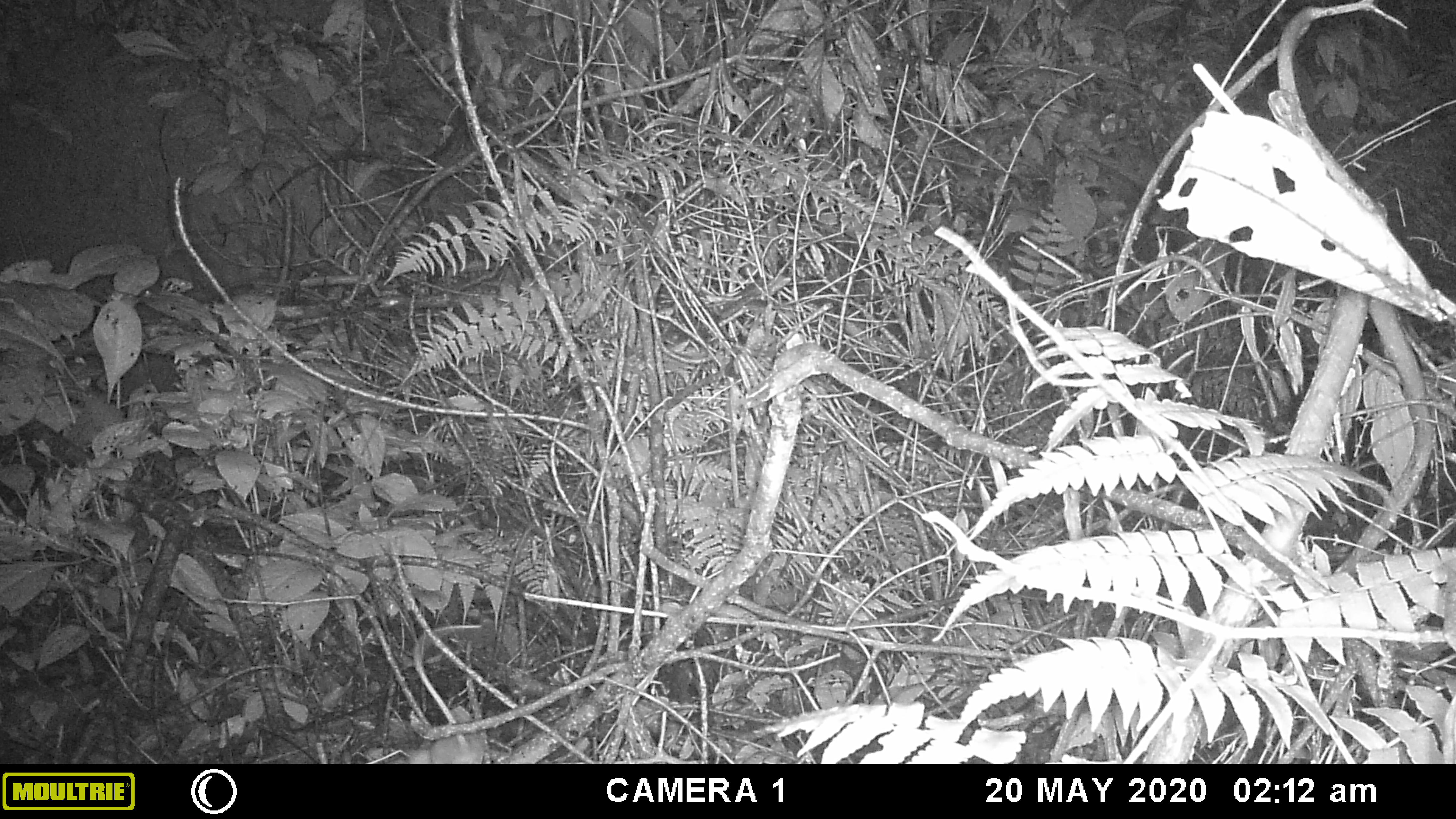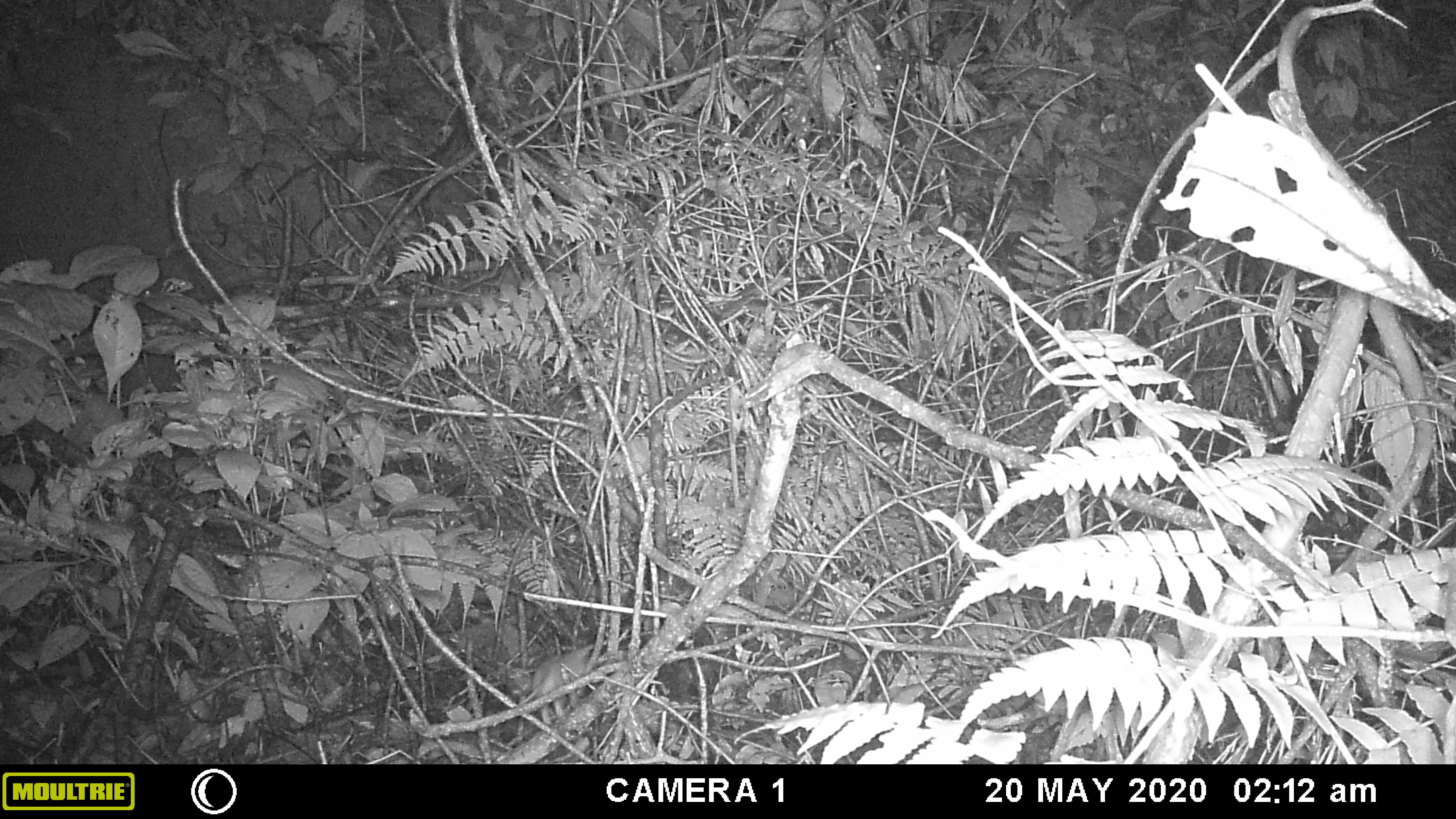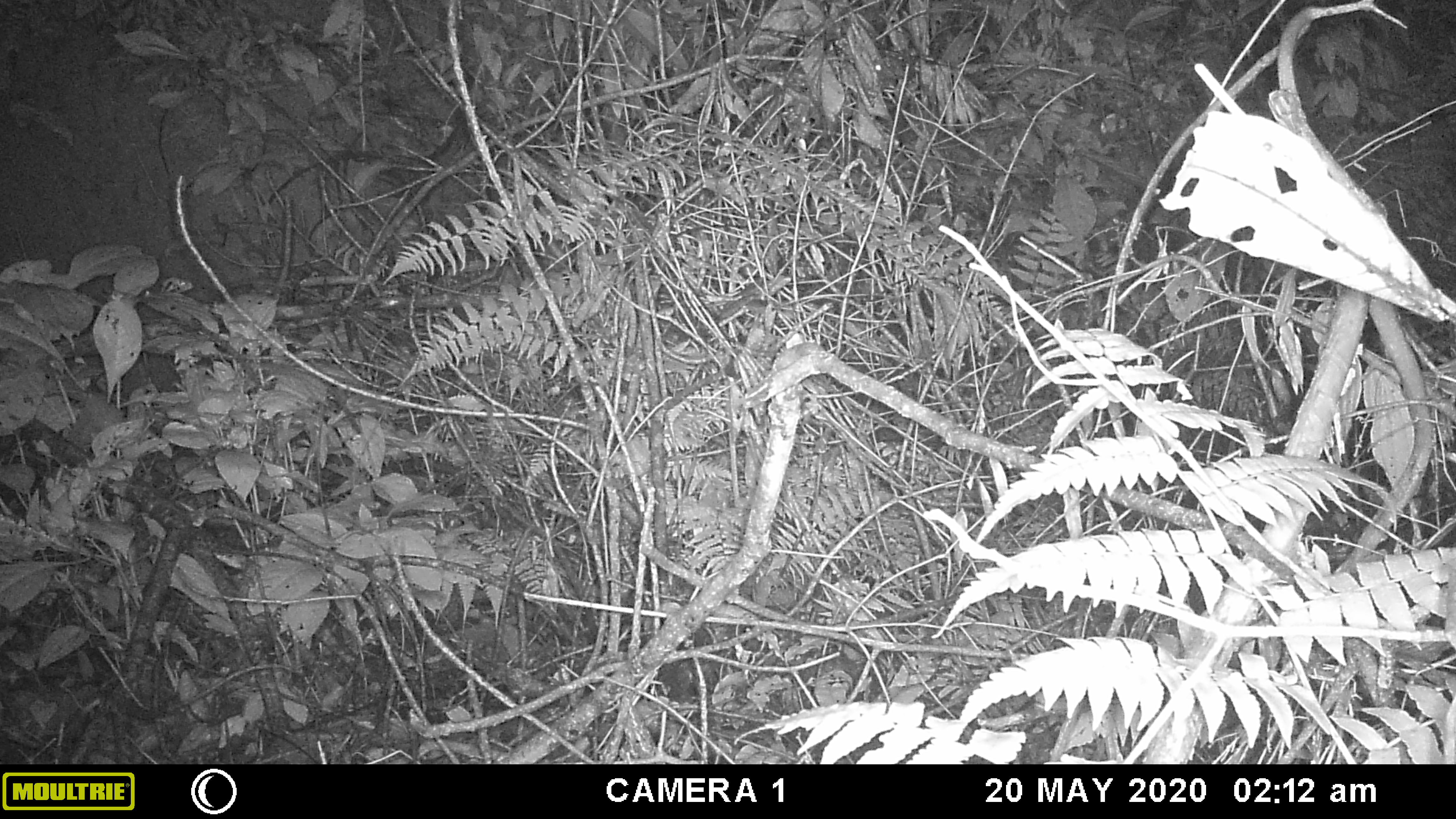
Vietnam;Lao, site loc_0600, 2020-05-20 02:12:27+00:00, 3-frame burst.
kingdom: Animalia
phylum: Chordata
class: Mammalia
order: Rodentia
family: Muridae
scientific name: Muridae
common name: old-world mice and rats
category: unidentified murid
Unidentified murid (old-world mice and rats) (Muridae). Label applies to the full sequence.